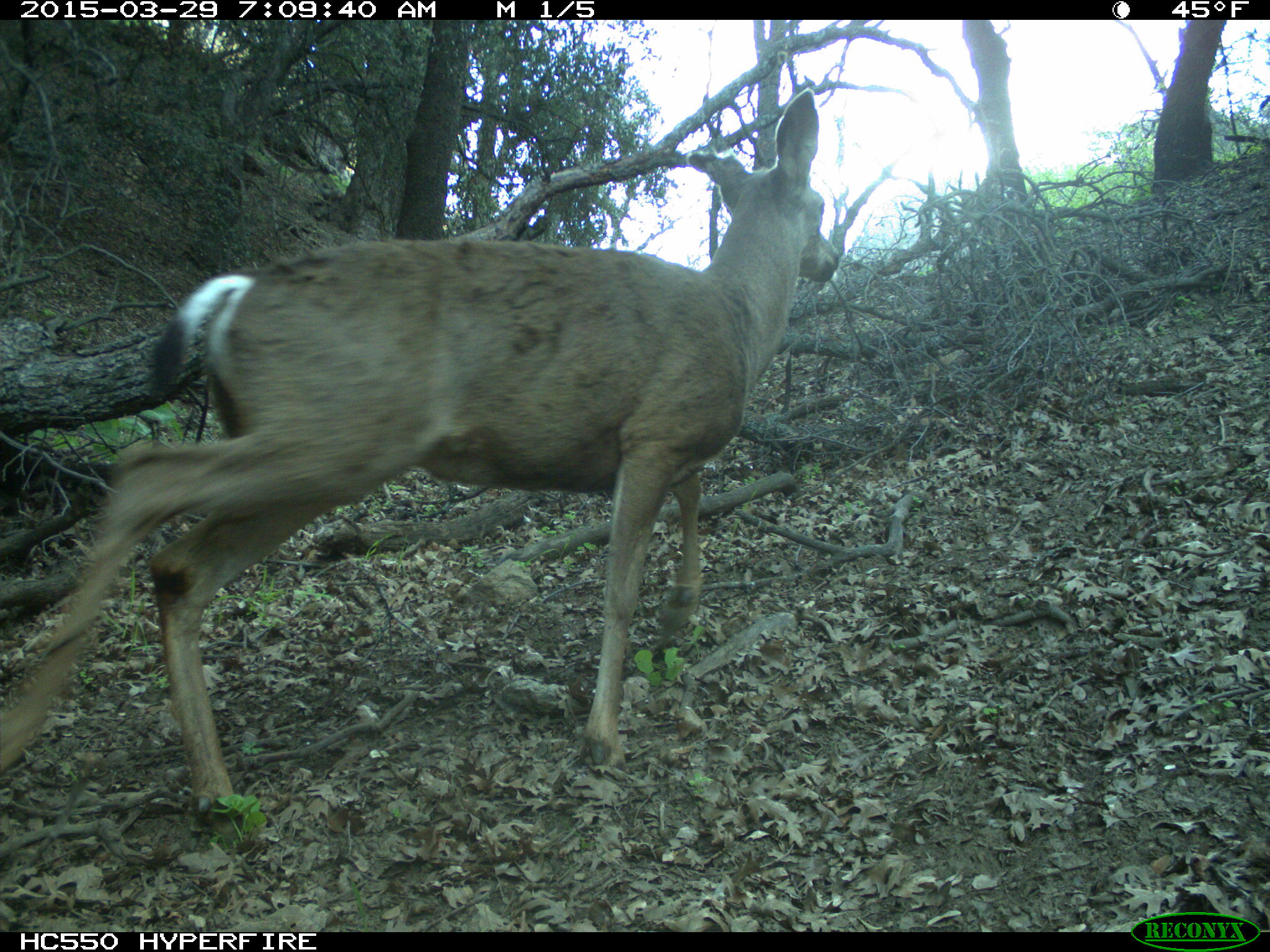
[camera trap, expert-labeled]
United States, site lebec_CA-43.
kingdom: Animalia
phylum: Chordata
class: Mammalia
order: Artiodactyla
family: Cervidae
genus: Odocoileus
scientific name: Odocoileus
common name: deer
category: unidentified deer